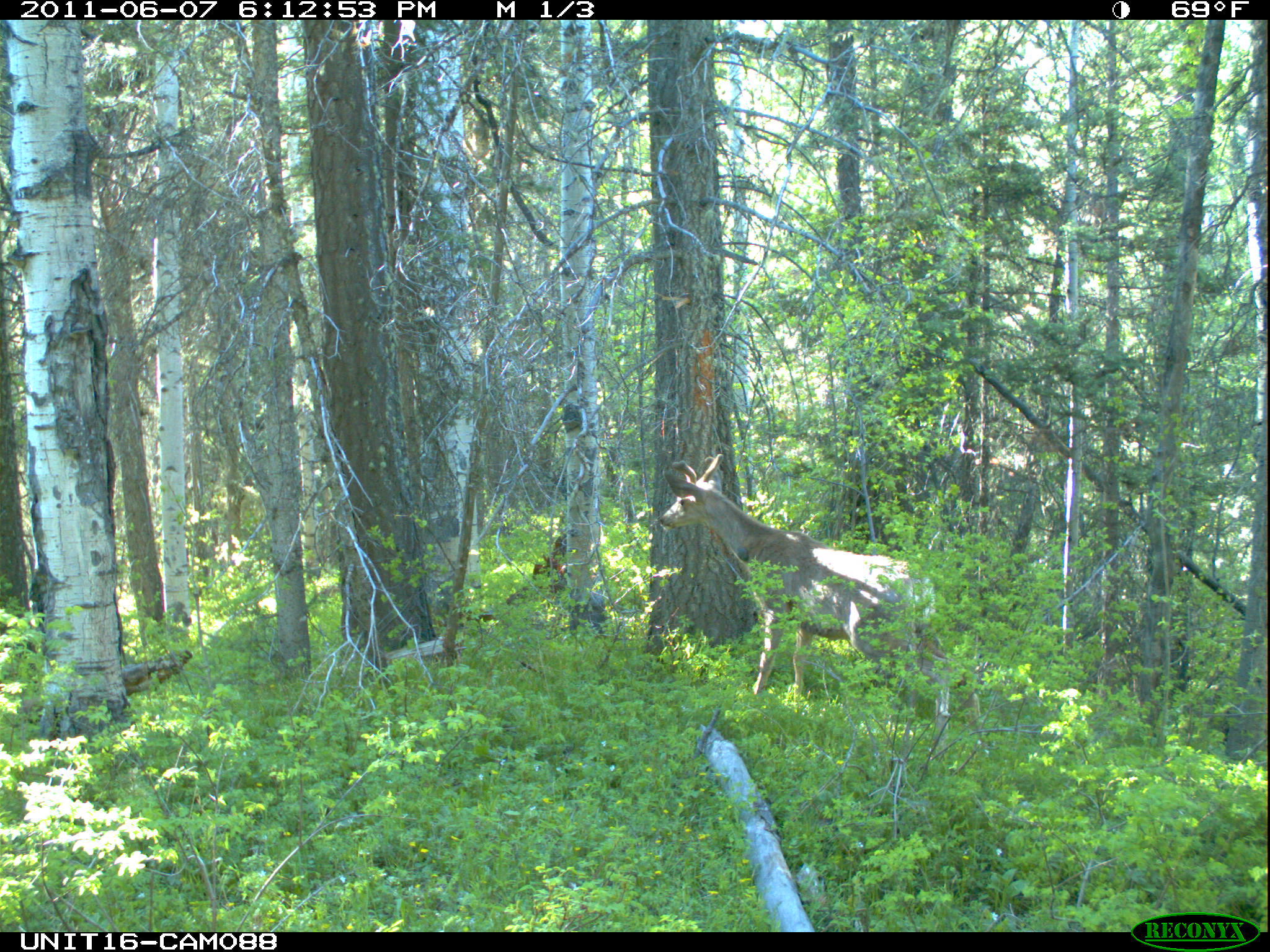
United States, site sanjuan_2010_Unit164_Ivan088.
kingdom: Animalia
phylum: Chordata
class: Mammalia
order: Artiodactyla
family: Cervidae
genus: Odocoileus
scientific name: Odocoileus hemionus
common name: mule deer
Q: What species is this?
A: Odocoileus hemionus (mule deer).